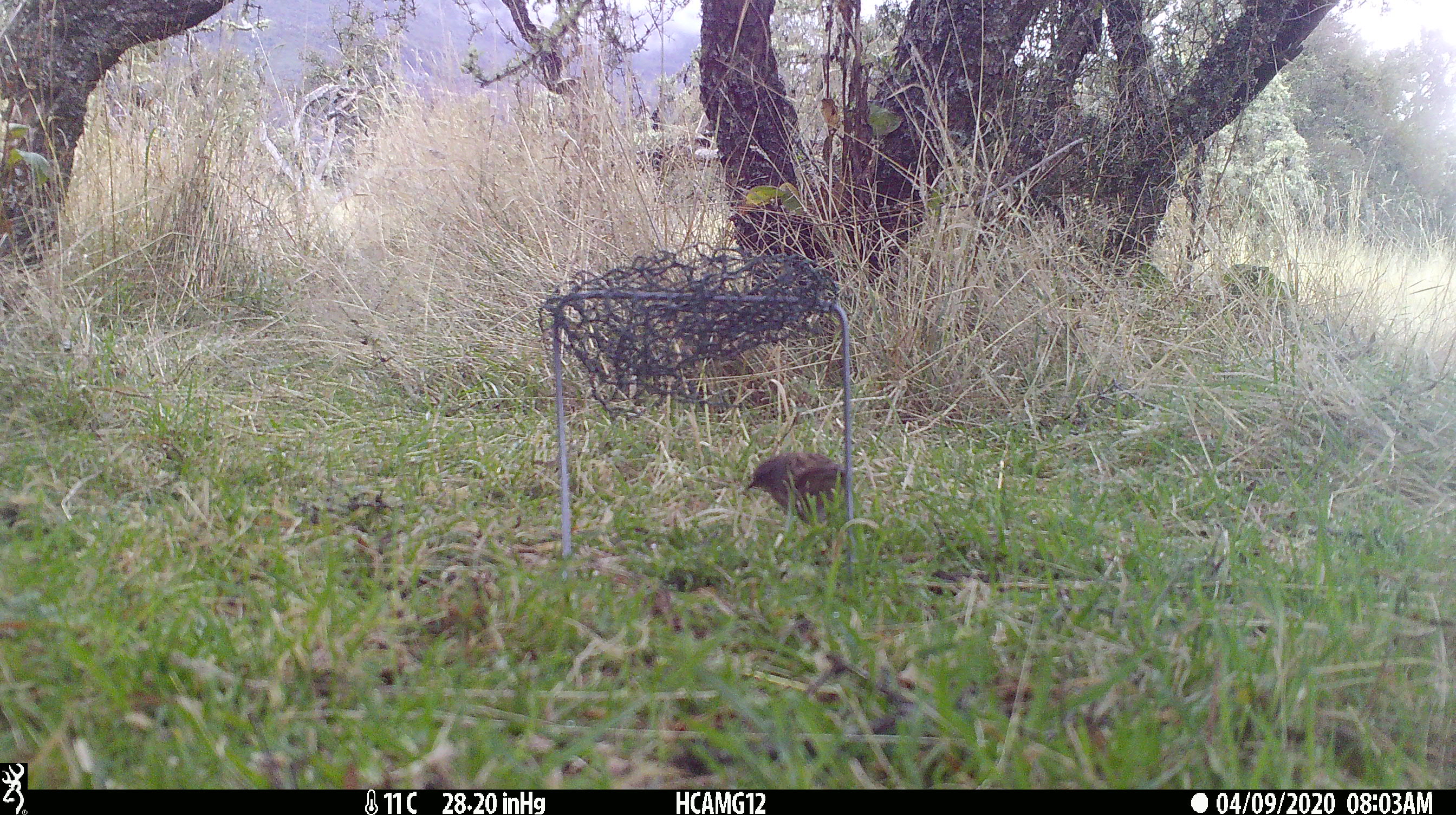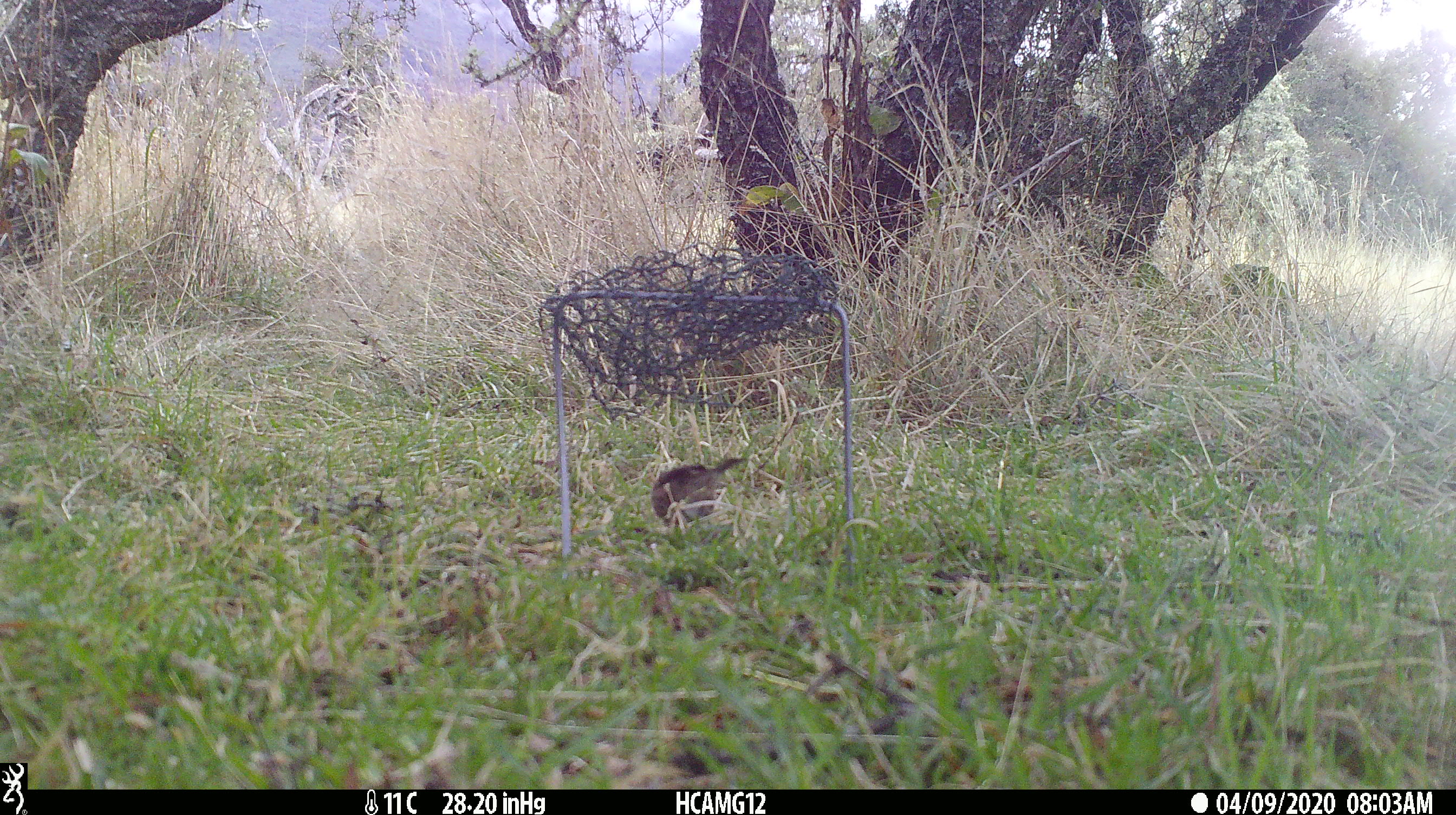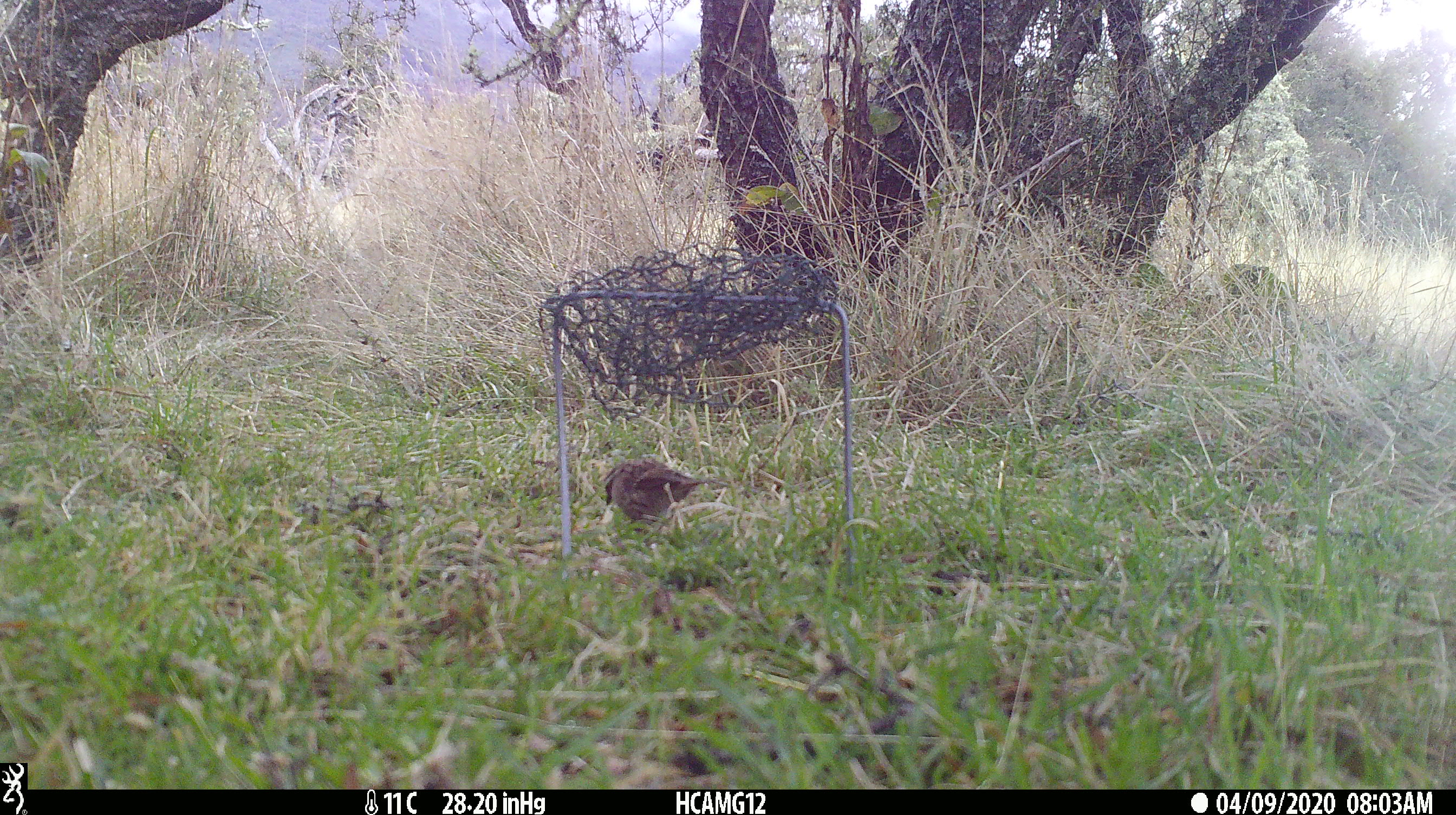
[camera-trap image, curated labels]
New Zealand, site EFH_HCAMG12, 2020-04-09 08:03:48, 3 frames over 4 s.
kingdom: Animalia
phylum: Chordata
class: Aves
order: Passeriformes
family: Prunellidae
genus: Prunella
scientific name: Prunella modularis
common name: dunnock